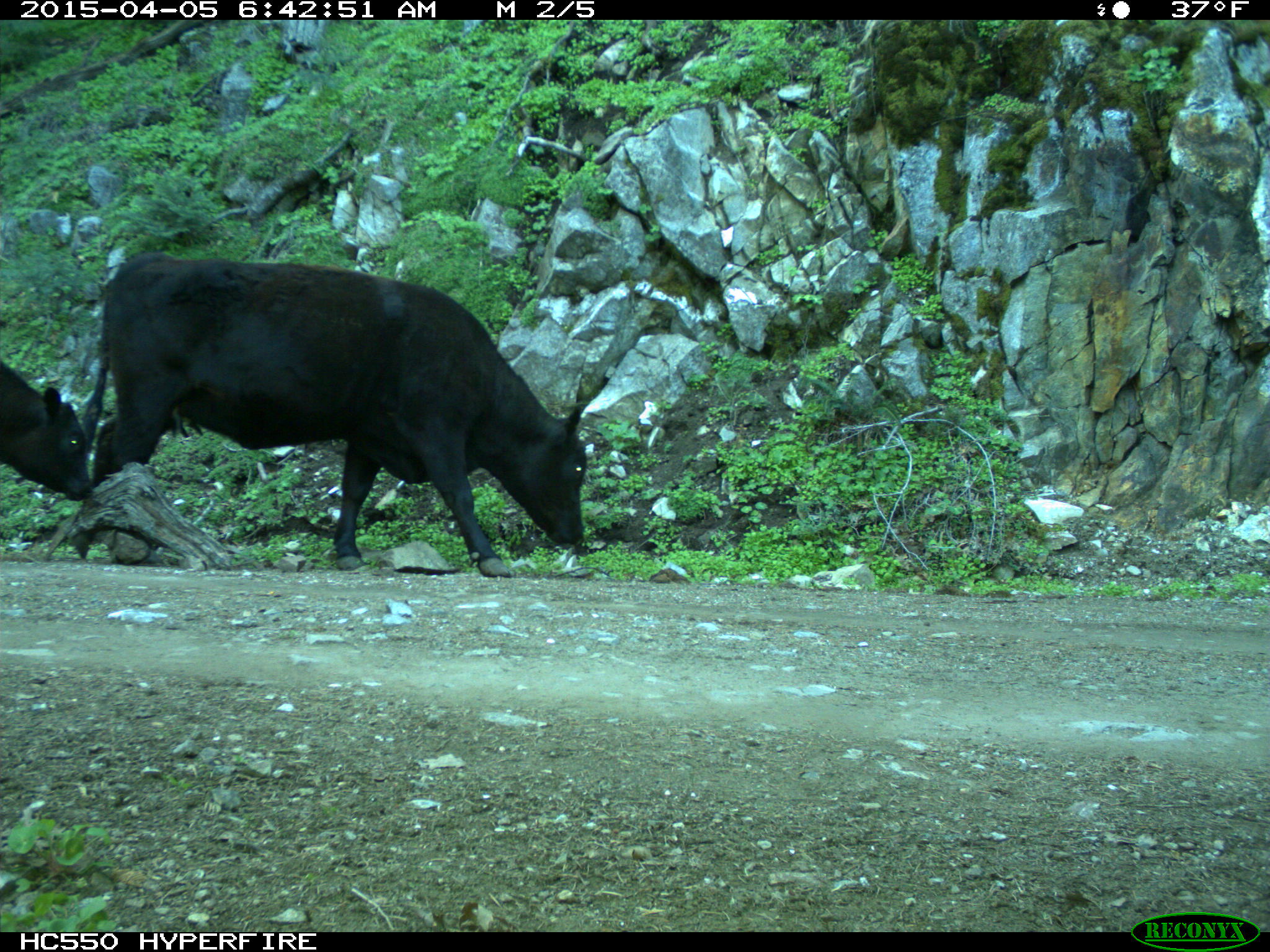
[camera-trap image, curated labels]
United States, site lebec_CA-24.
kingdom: Animalia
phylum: Chordata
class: Mammalia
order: Artiodactyla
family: Bovidae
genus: Bos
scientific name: Bos taurus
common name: domestic cow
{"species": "Bos taurus (domestic cow)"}